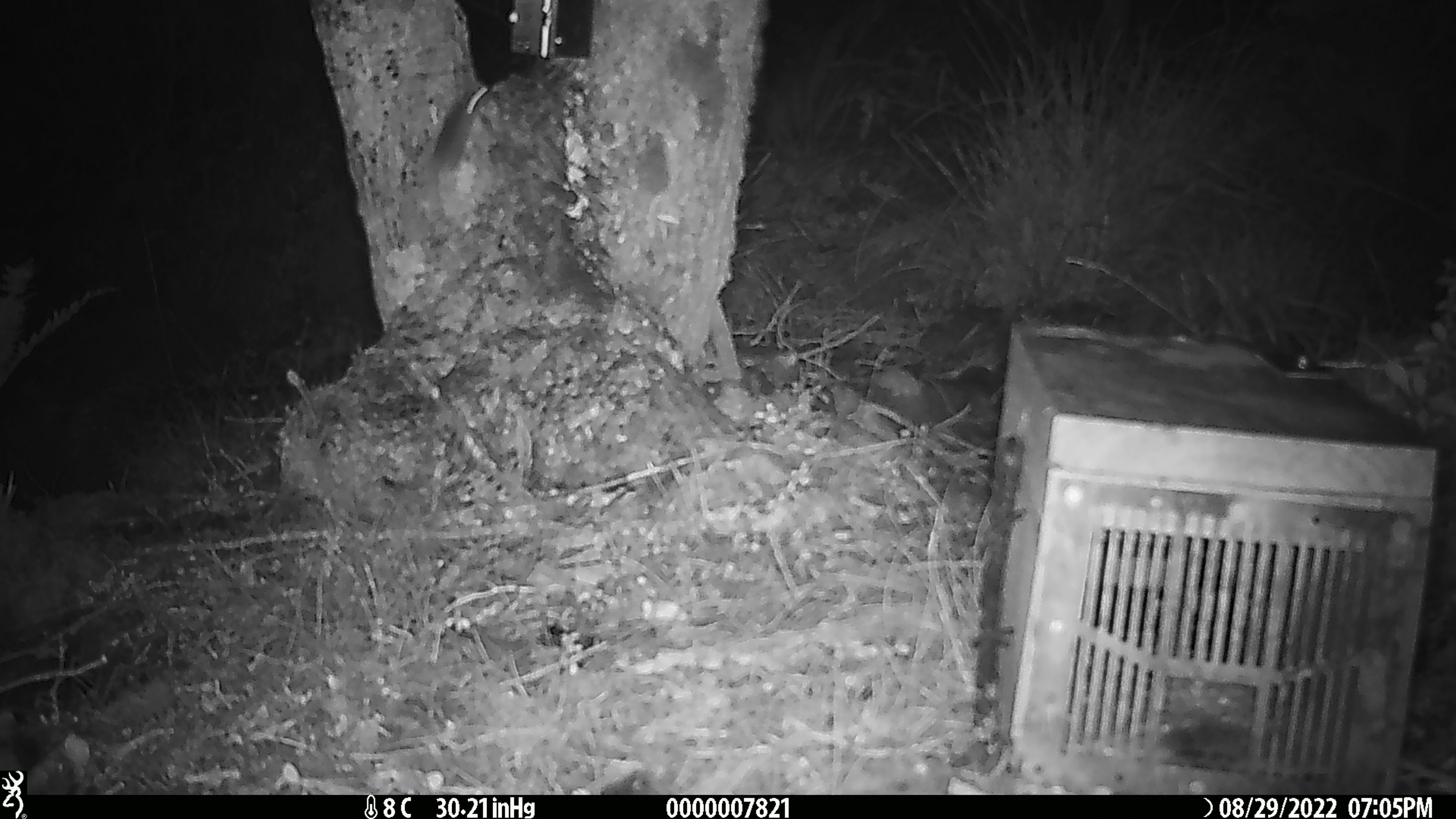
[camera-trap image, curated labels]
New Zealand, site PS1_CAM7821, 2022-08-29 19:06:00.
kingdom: Animalia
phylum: Chordata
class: Mammalia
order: Rodentia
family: Muridae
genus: Mus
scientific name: Mus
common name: mouse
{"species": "mouse (Mus)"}